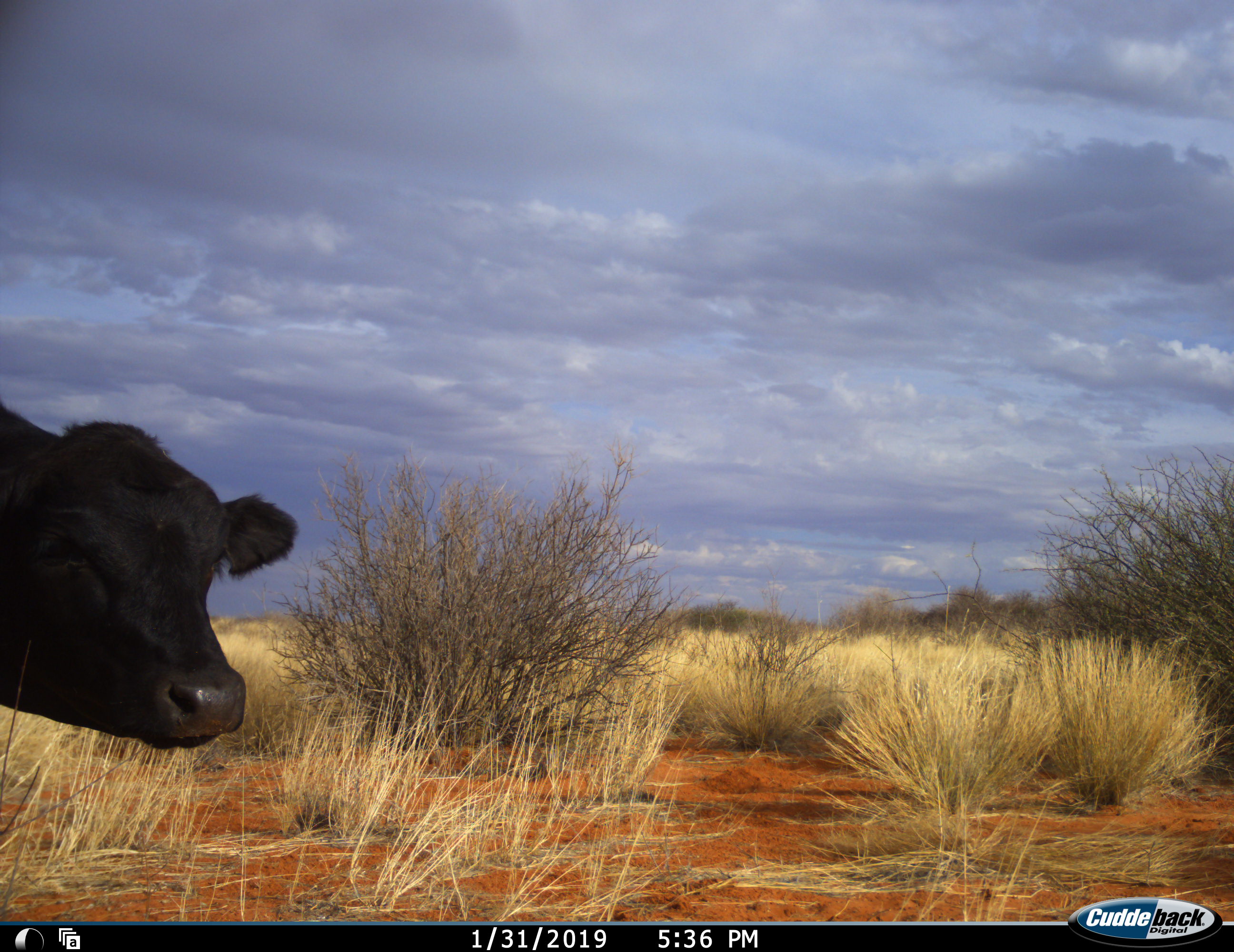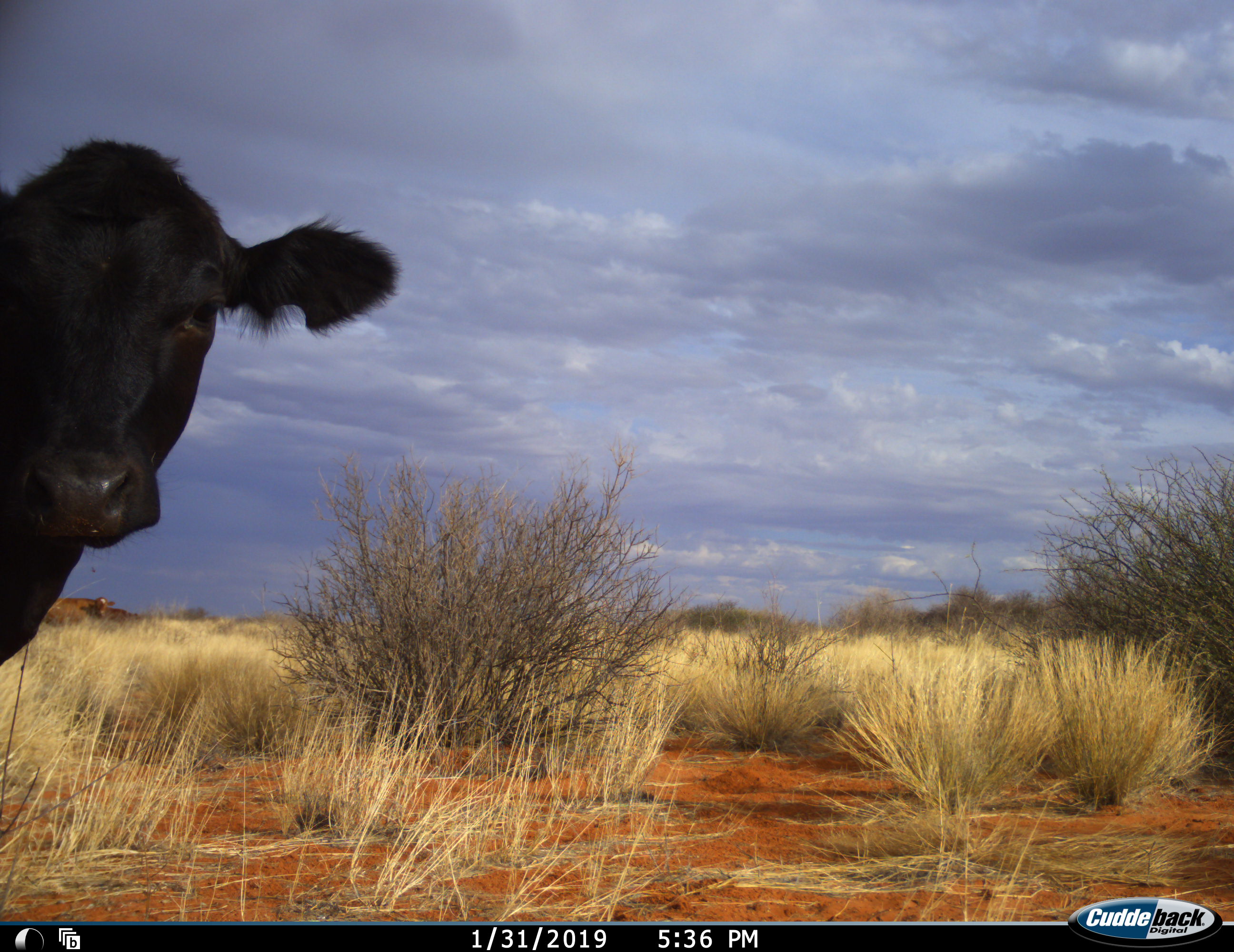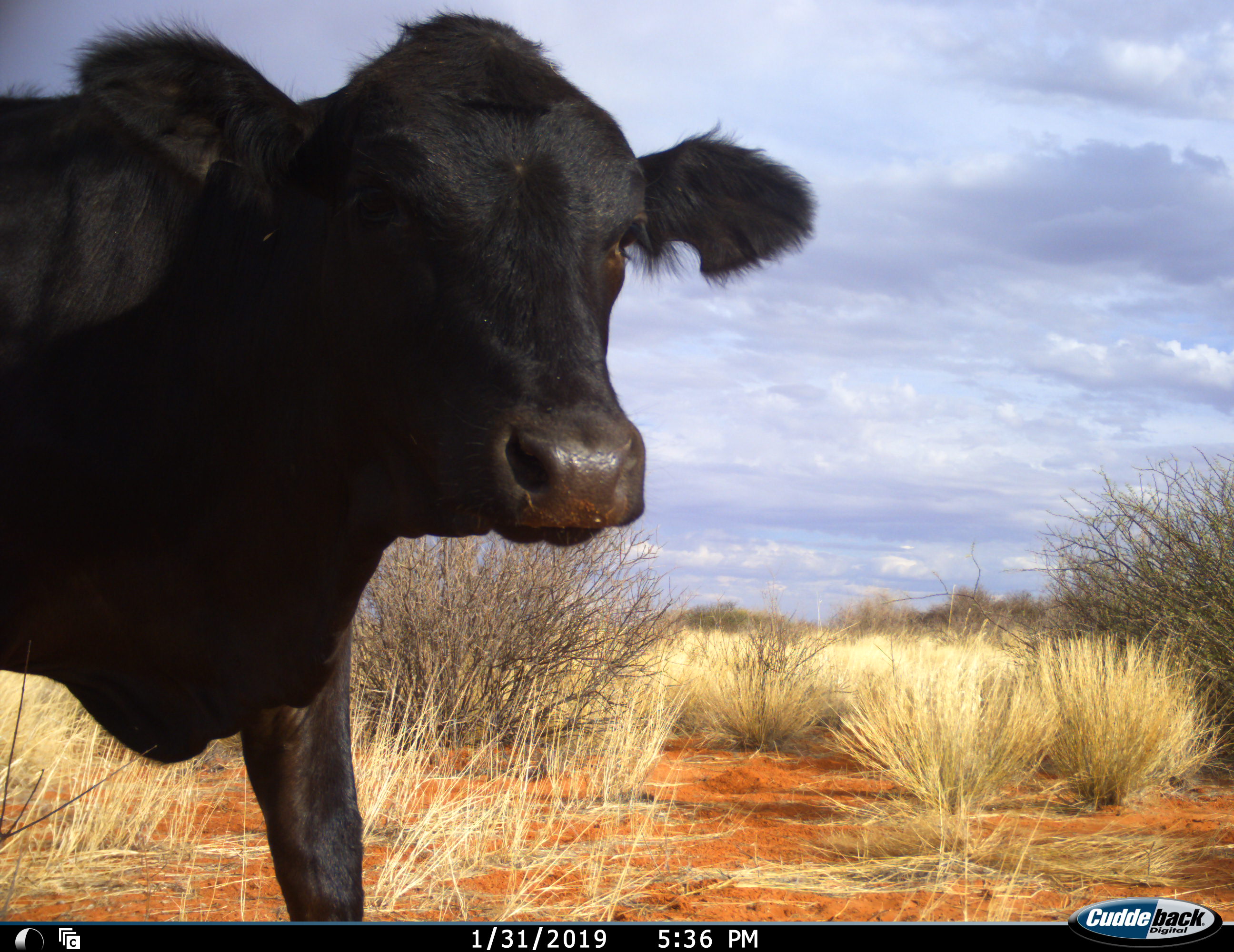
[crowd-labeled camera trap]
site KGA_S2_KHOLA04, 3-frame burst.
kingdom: Animalia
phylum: Chordata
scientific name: Vertebrata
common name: domestic animal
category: domesticanimal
Domesticanimal (domestic animal) (Vertebrata), count 1. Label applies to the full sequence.